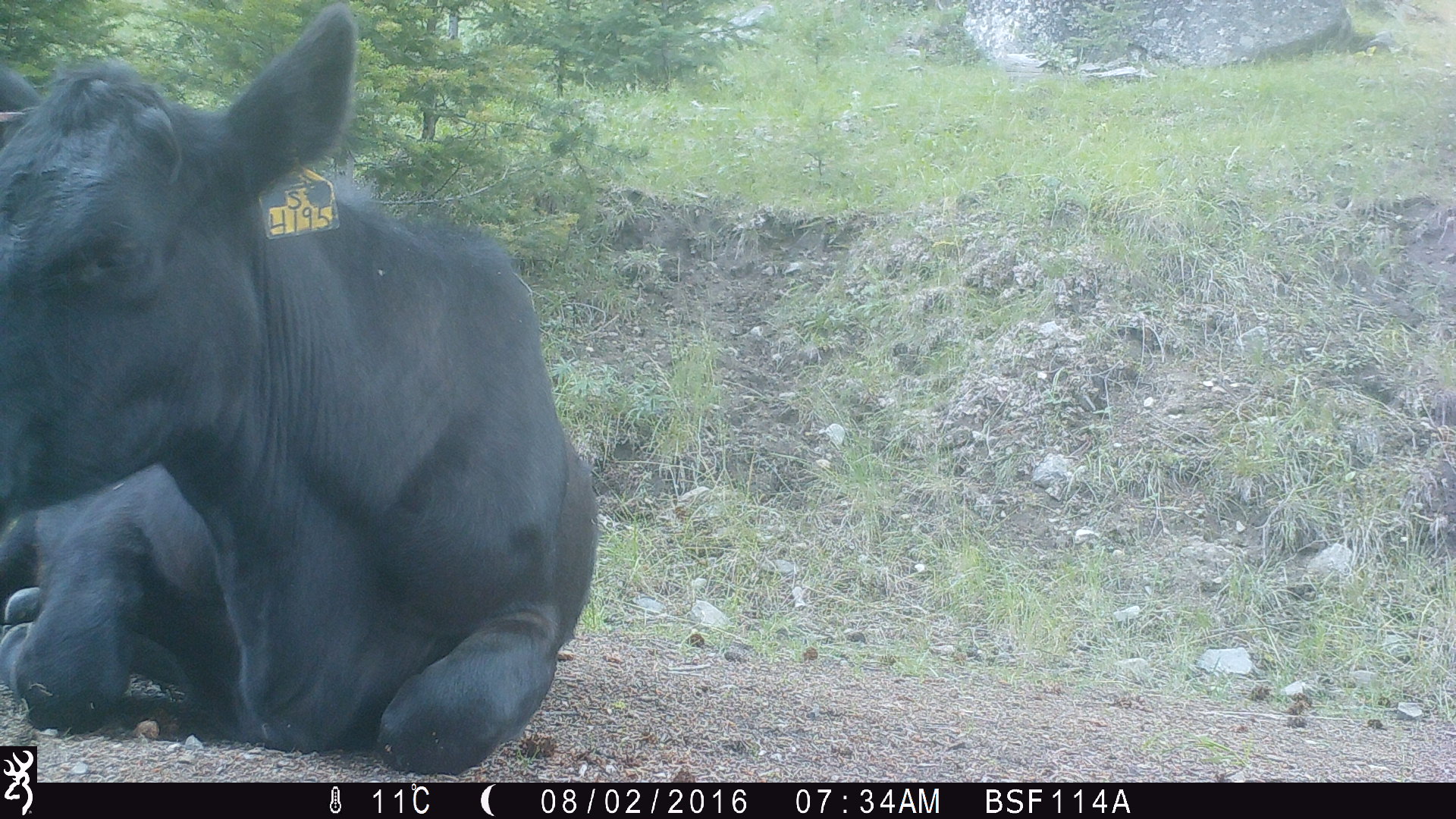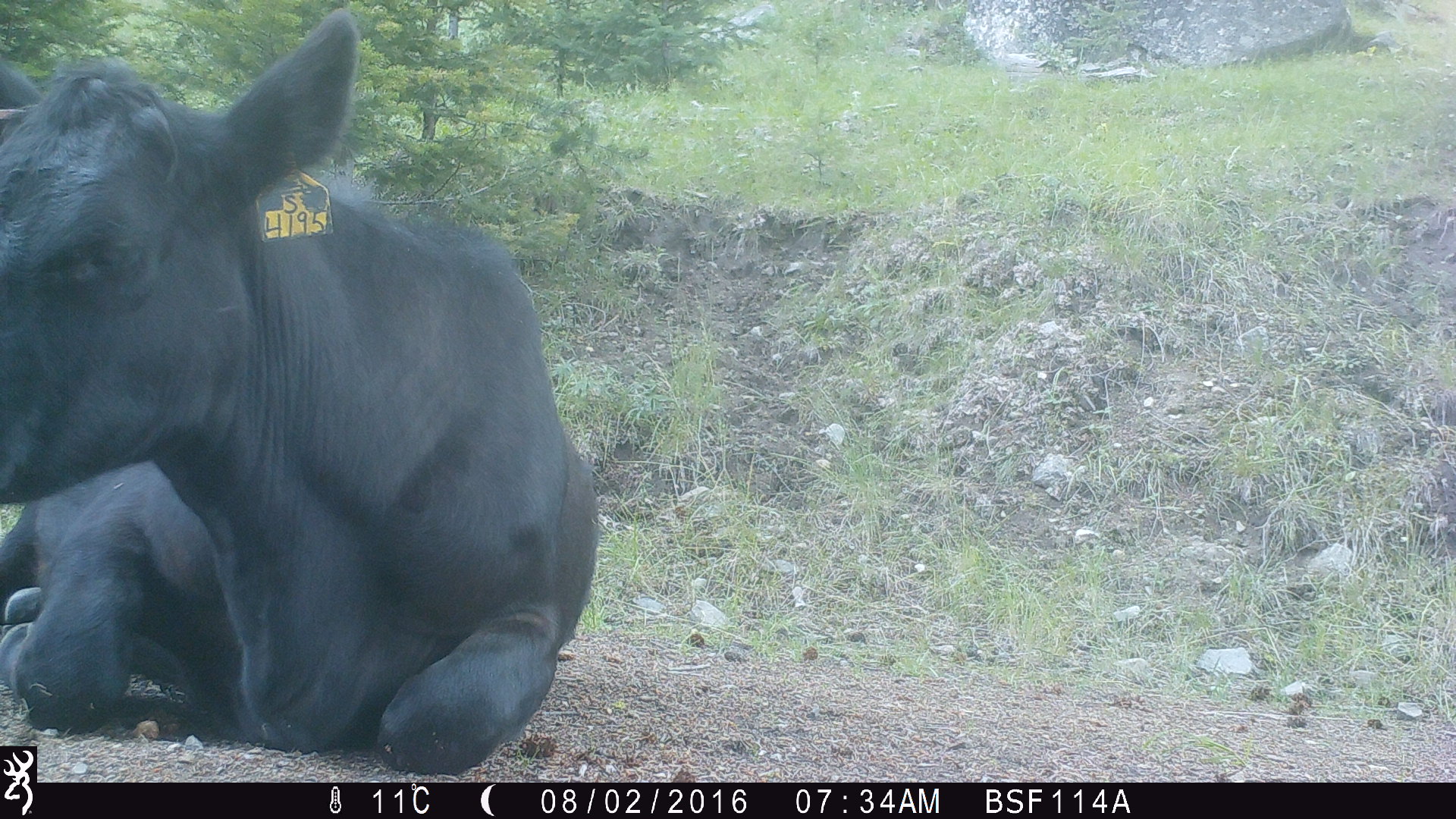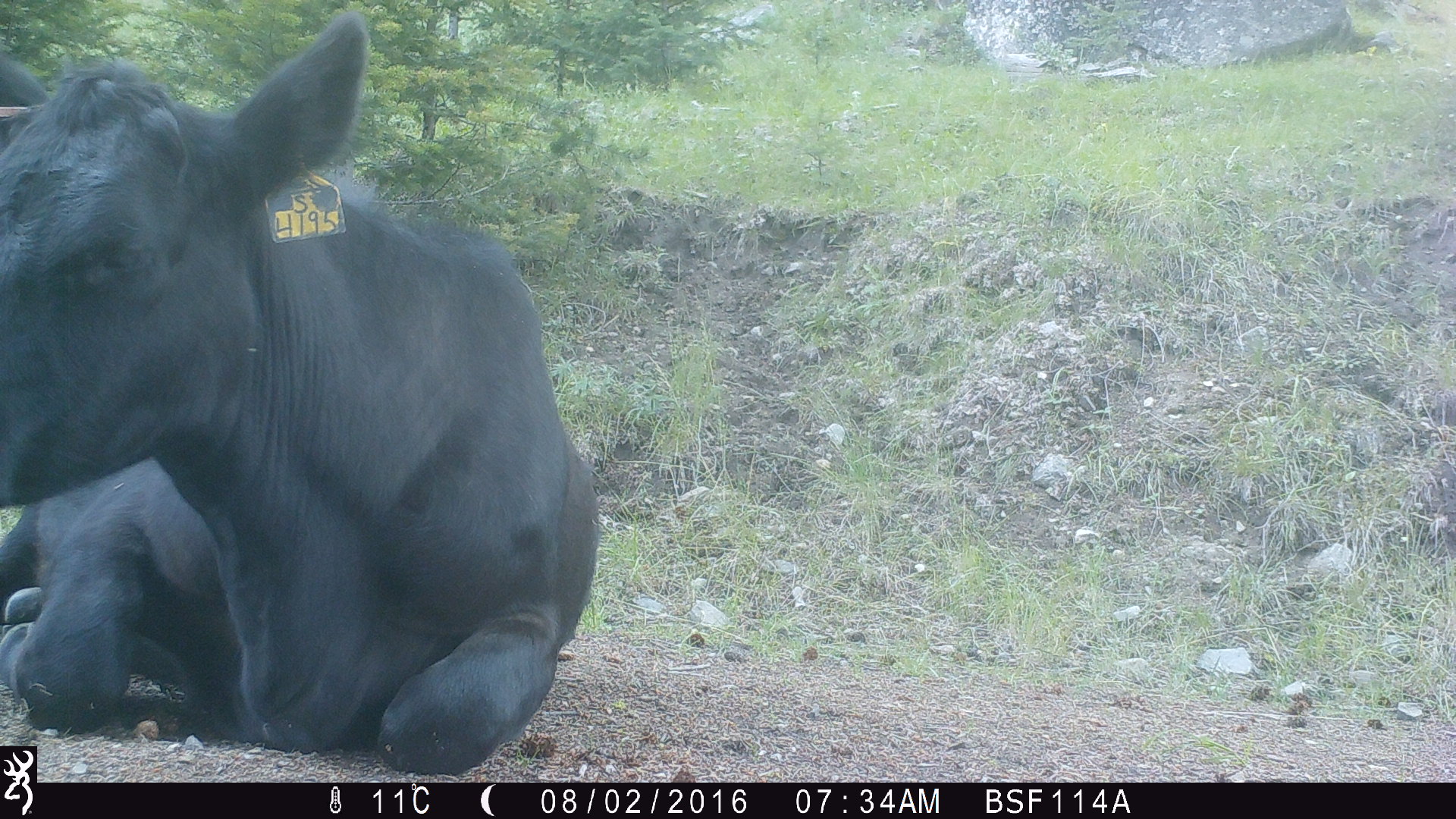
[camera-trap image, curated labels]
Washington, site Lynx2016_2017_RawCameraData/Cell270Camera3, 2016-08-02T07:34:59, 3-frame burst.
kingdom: Animalia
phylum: Chordata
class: Mammalia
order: Artiodactyla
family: Bovidae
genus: Bos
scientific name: Bos taurus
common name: domestic cattle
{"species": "domestic cattle (Bos taurus)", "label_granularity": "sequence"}